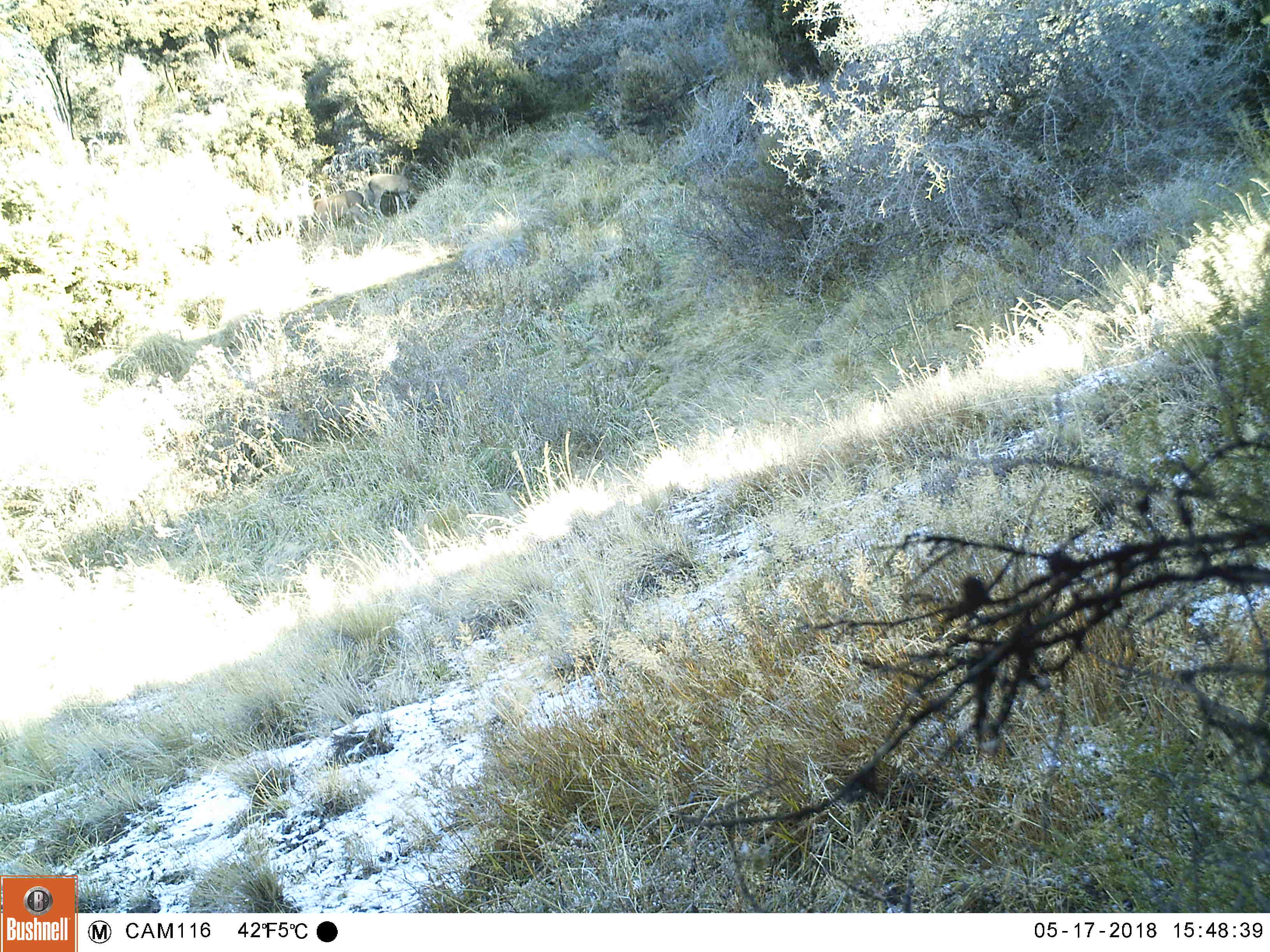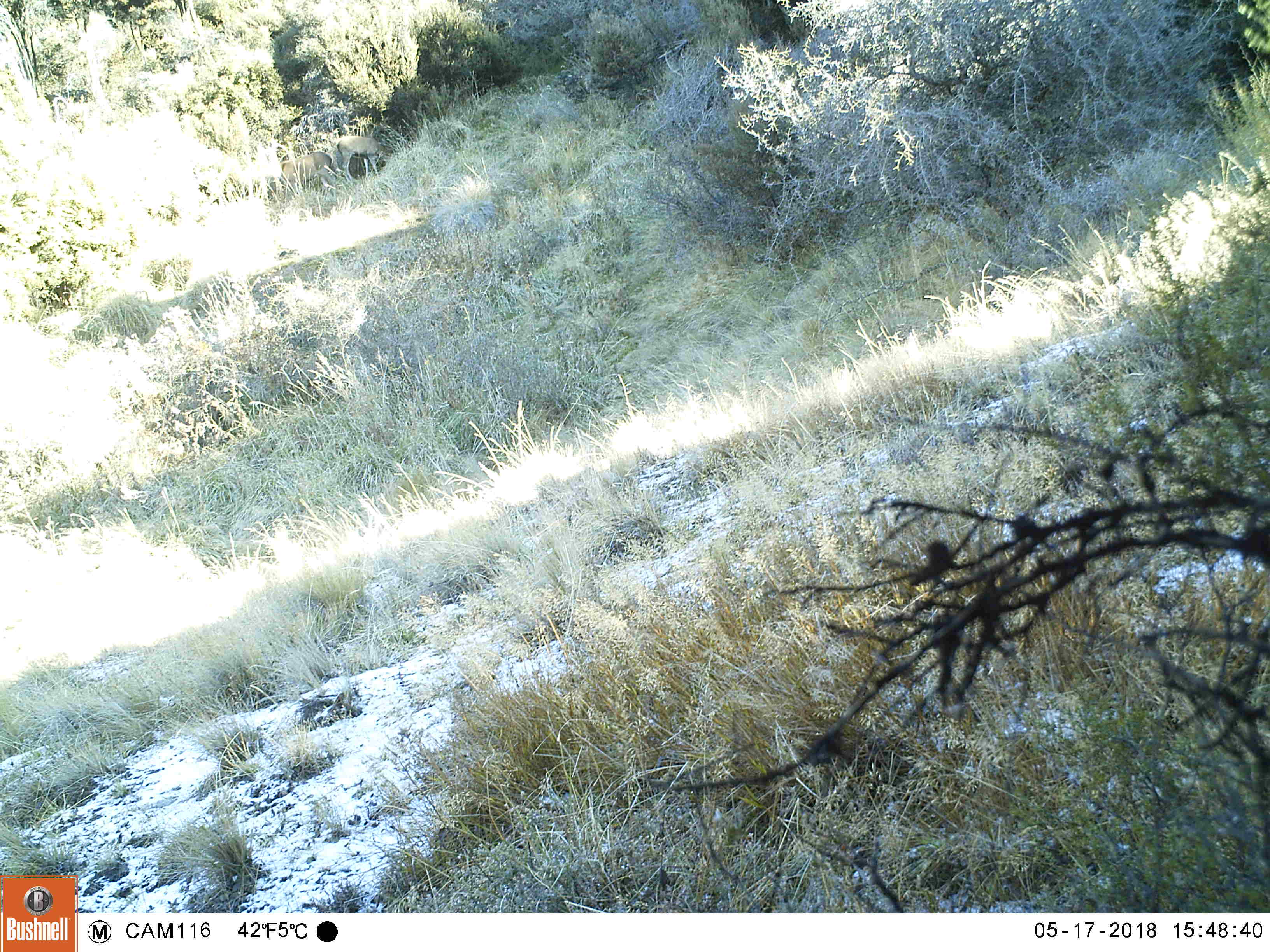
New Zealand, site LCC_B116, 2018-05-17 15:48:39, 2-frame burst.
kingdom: Animalia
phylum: Chordata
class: Mammalia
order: Artiodactyla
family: Cervidae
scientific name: Cervidae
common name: deer